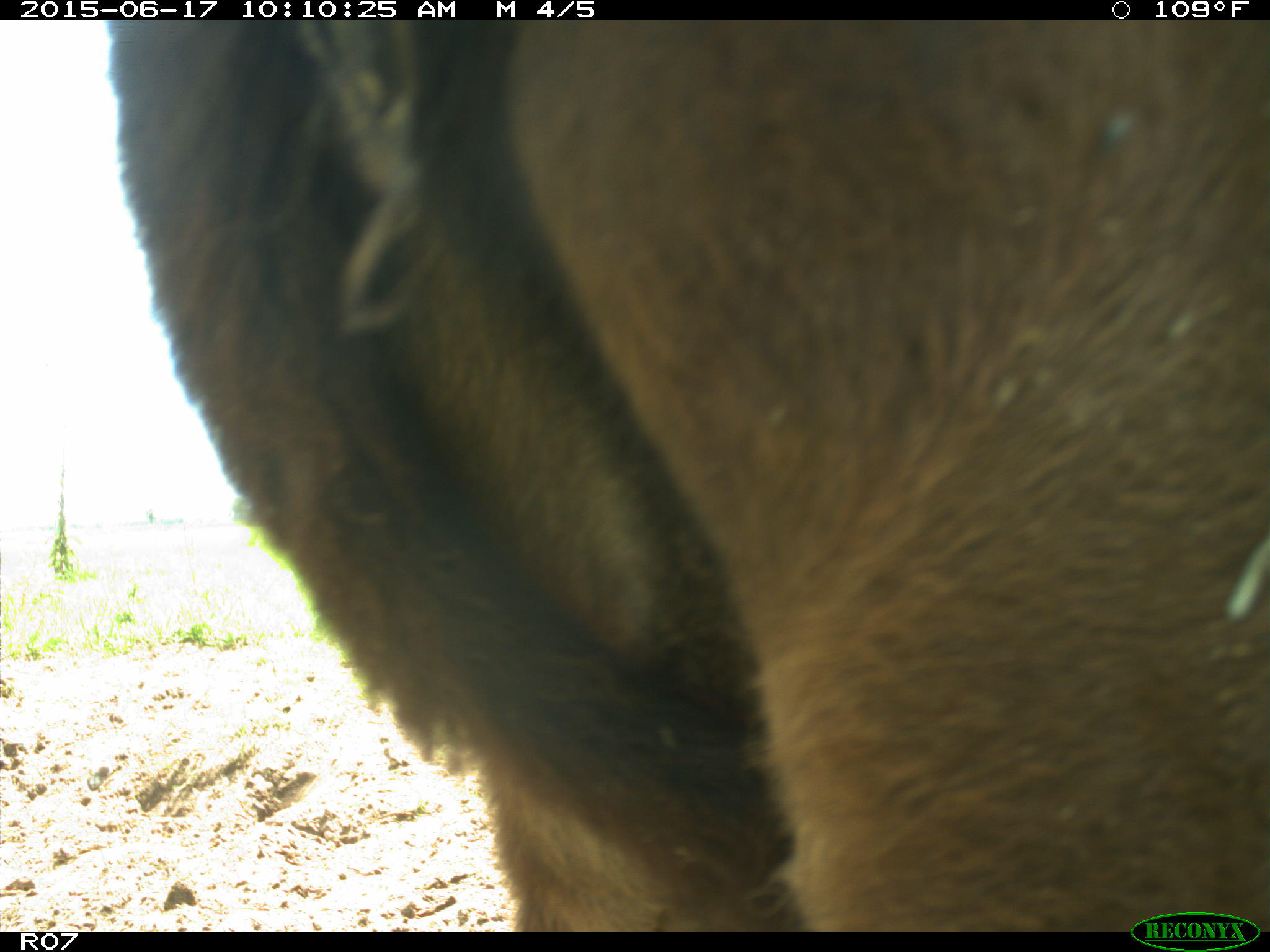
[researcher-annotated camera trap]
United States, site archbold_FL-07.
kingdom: Animalia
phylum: Chordata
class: Mammalia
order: Artiodactyla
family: Bovidae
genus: Bos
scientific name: Bos taurus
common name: domestic cow